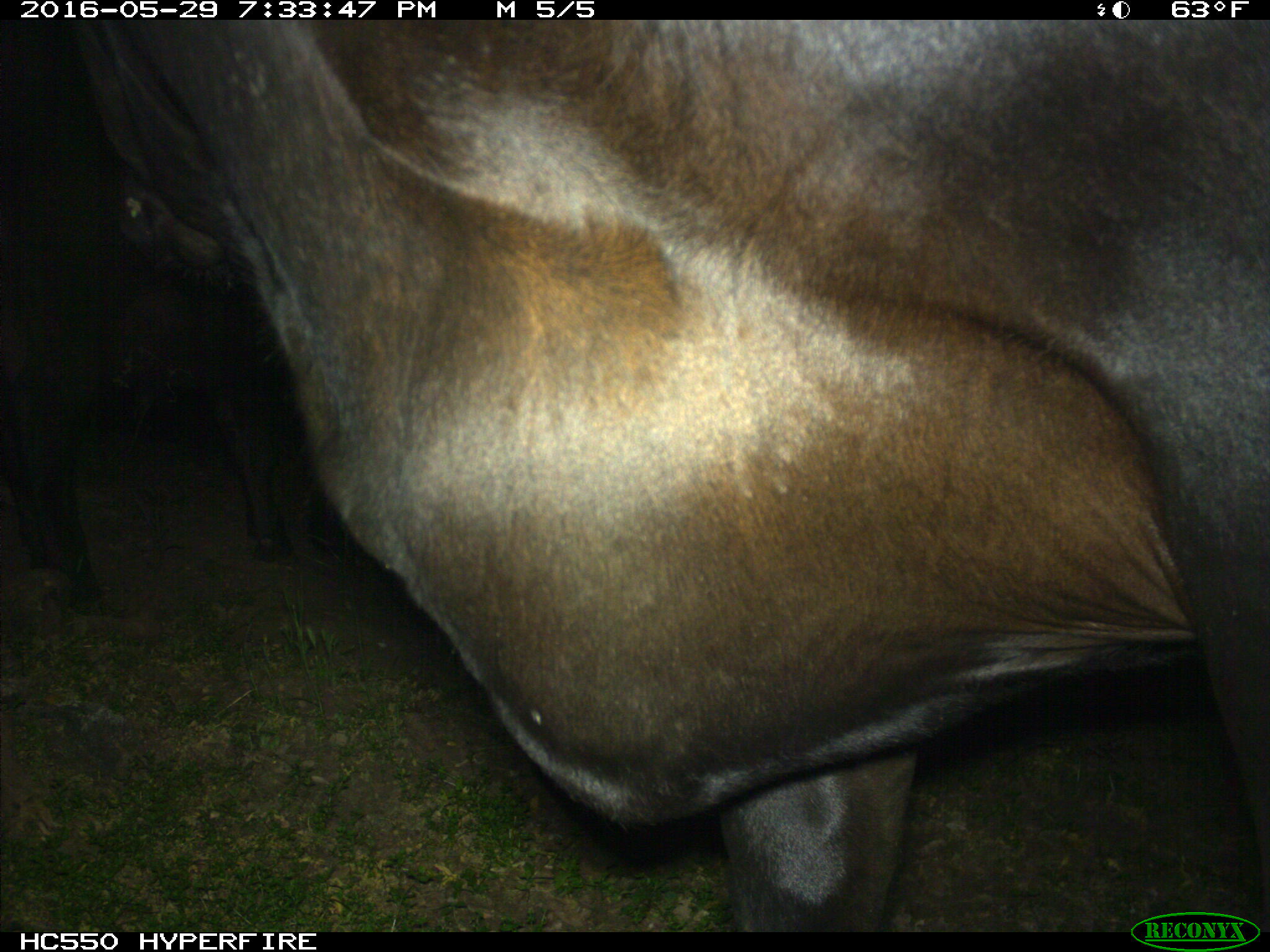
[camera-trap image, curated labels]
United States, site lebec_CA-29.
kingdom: Animalia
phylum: Chordata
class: Mammalia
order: Artiodactyla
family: Bovidae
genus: Bos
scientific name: Bos taurus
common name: domestic cow